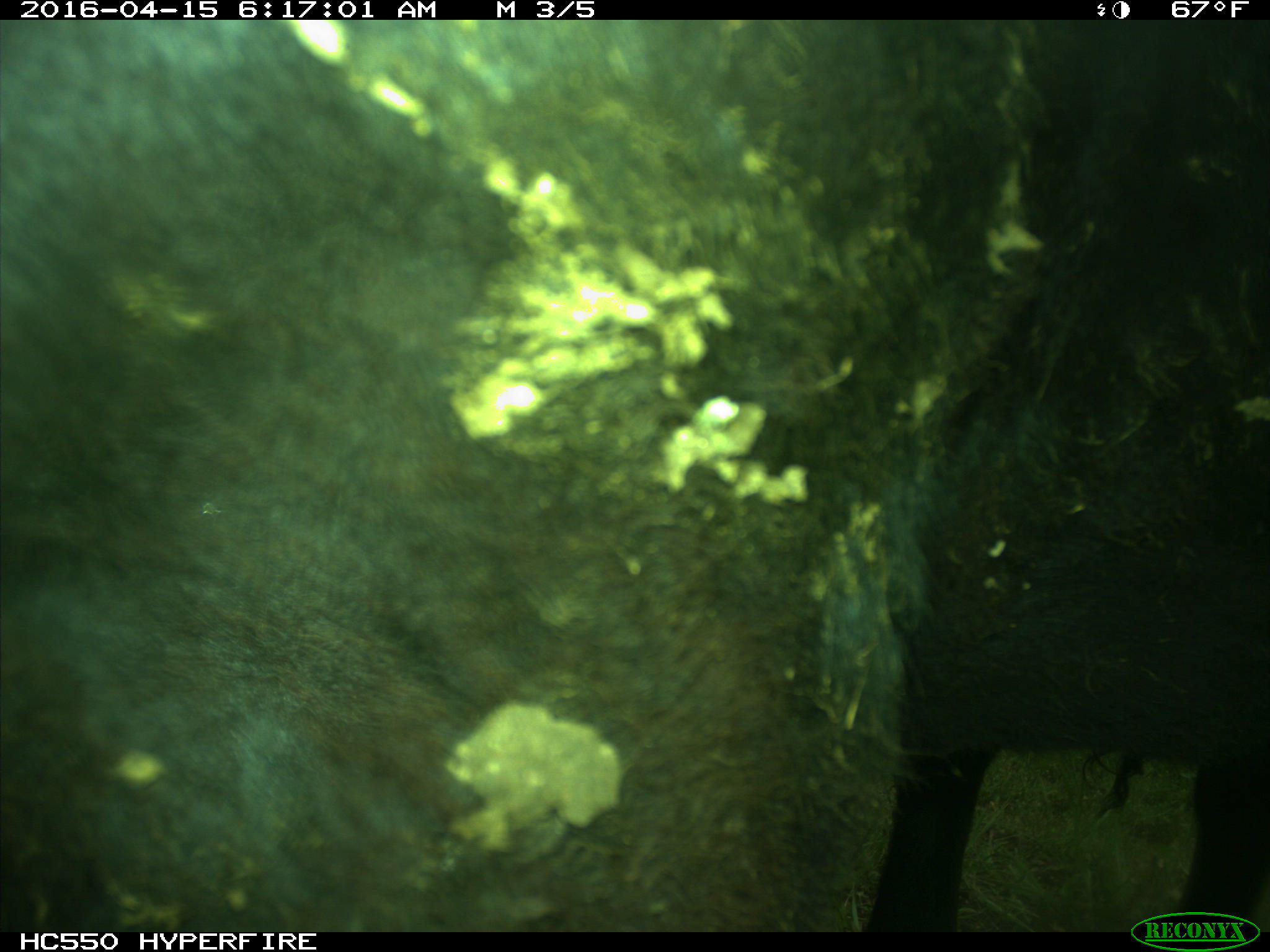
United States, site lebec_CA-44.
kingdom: Animalia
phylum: Chordata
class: Mammalia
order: Artiodactyla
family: Bovidae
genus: Bos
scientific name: Bos taurus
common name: domestic cow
Bos taurus (domestic cow).